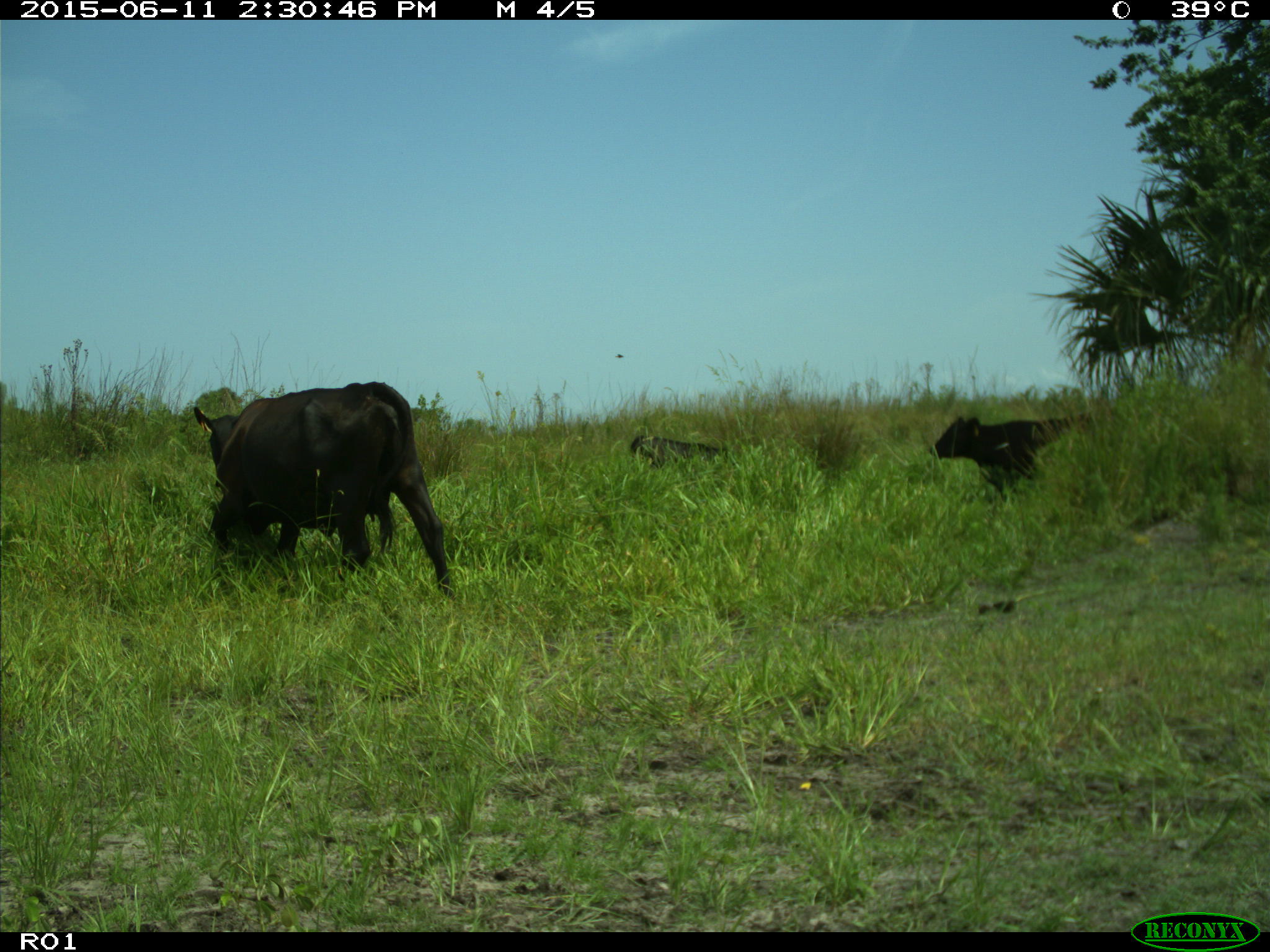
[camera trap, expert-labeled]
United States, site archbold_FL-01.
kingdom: Animalia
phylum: Chordata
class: Mammalia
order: Artiodactyla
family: Bovidae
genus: Bos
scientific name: Bos taurus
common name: domestic cow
Bos taurus (domestic cow).